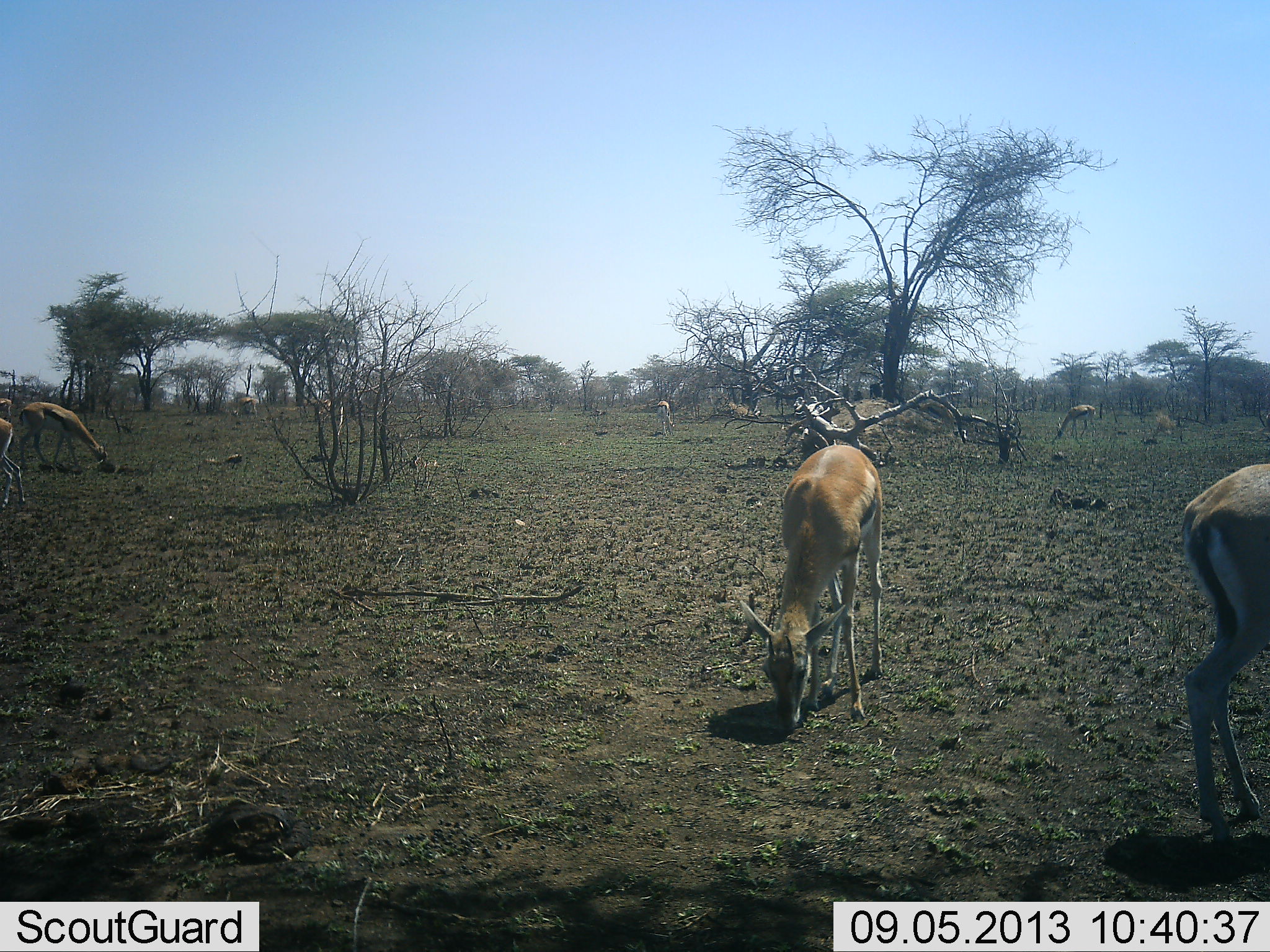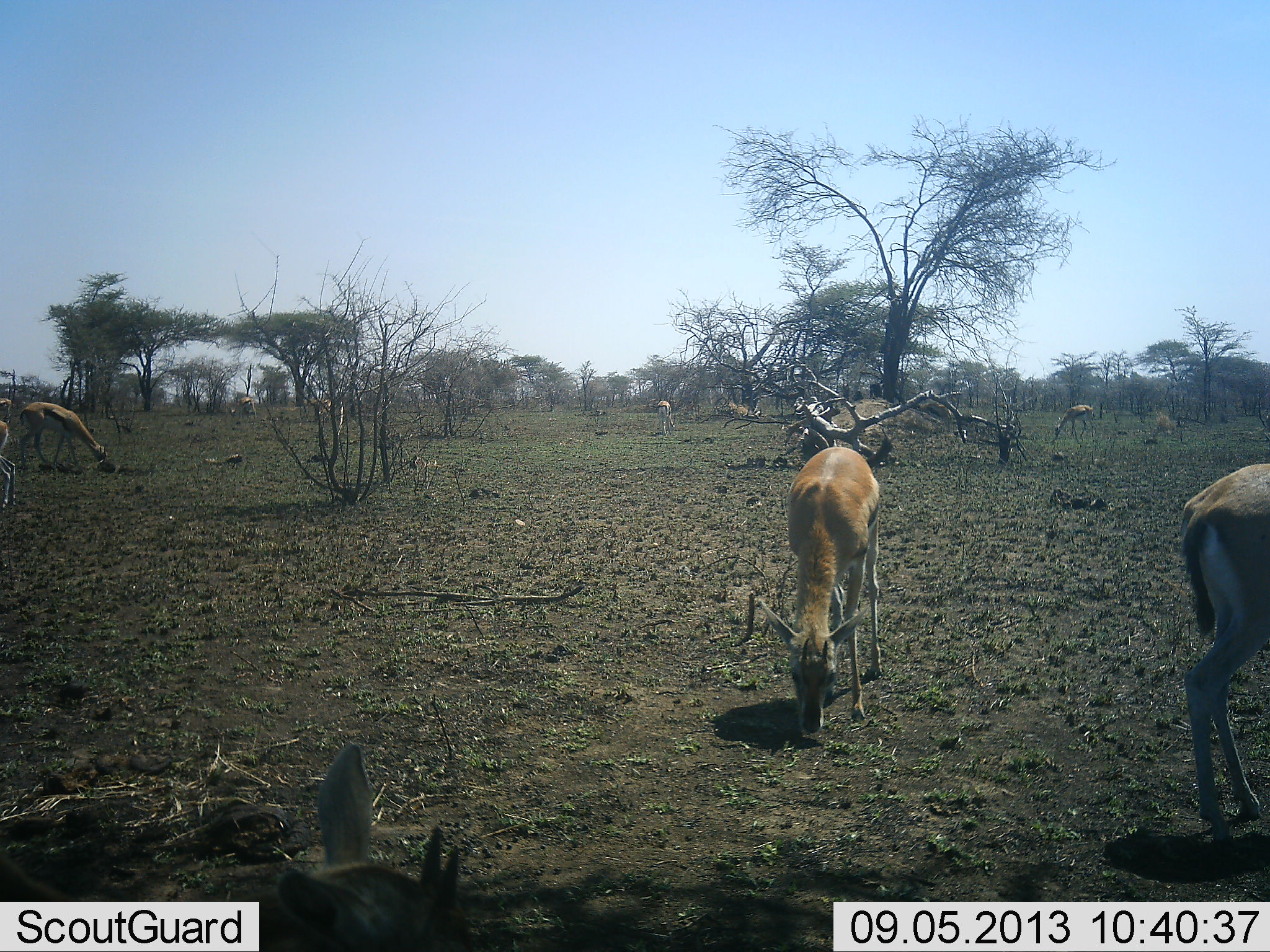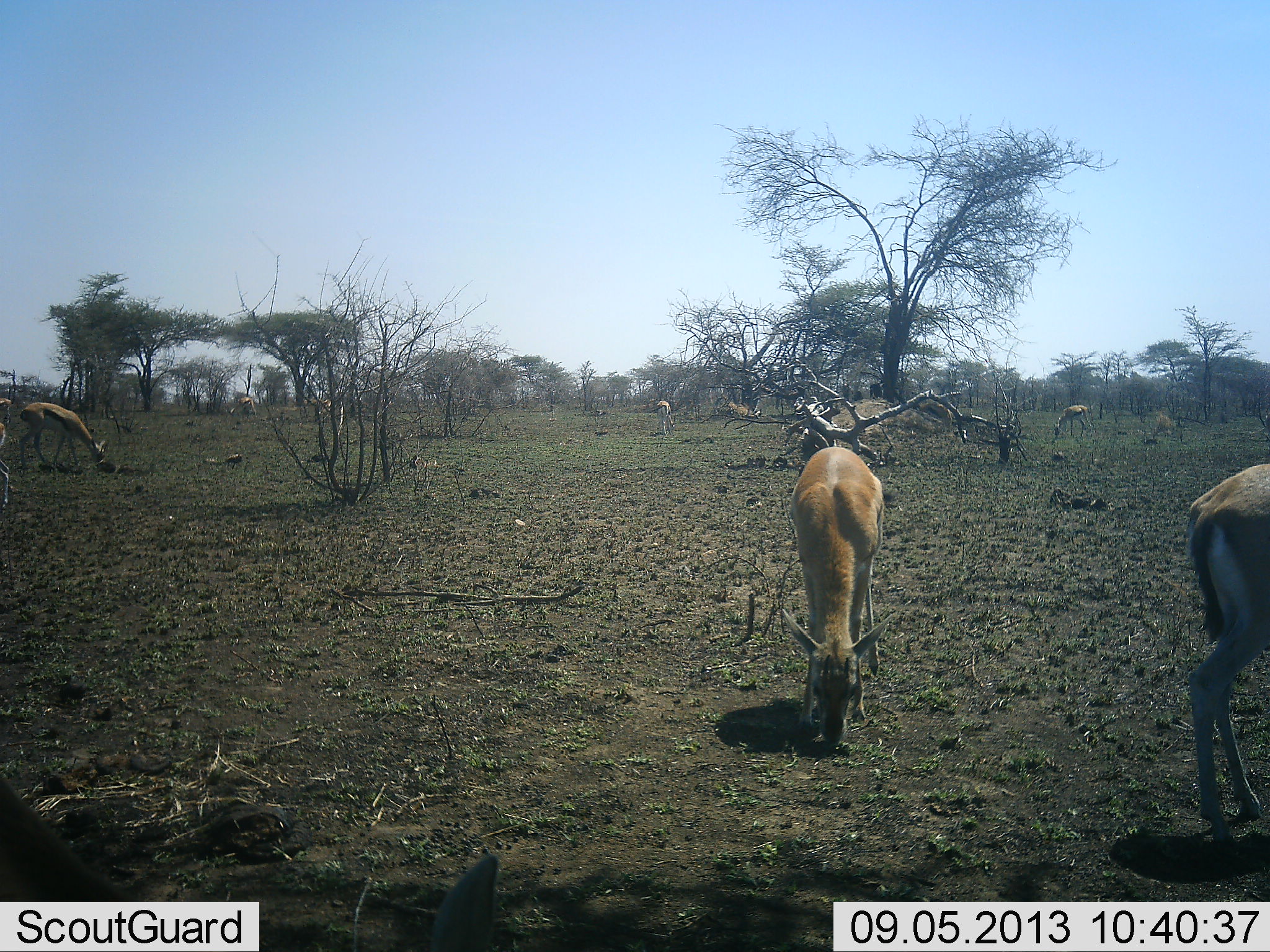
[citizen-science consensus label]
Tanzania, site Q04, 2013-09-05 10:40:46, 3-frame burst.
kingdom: Animalia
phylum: Chordata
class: Mammalia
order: Artiodactyla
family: Bovidae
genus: Eudorcas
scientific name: Eudorcas thomsonii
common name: thomson's gazelle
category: gazellethomsons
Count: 7.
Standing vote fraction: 18%.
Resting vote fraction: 5%.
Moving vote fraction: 9%.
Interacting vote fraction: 0%.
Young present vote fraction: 5%.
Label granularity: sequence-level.